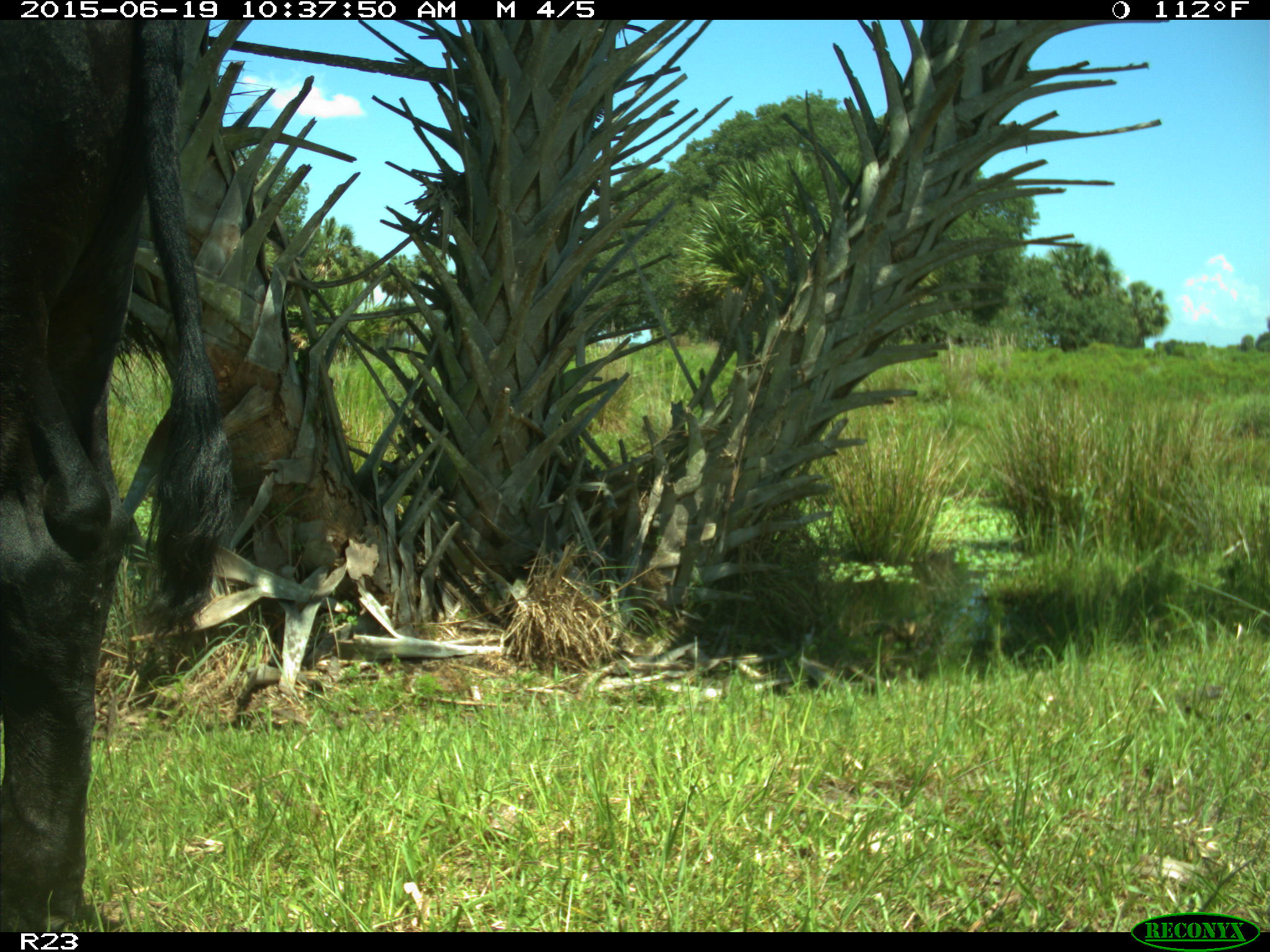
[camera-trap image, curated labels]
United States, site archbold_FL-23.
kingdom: Animalia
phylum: Chordata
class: Mammalia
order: Artiodactyla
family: Bovidae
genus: Bos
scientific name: Bos taurus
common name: domestic cow